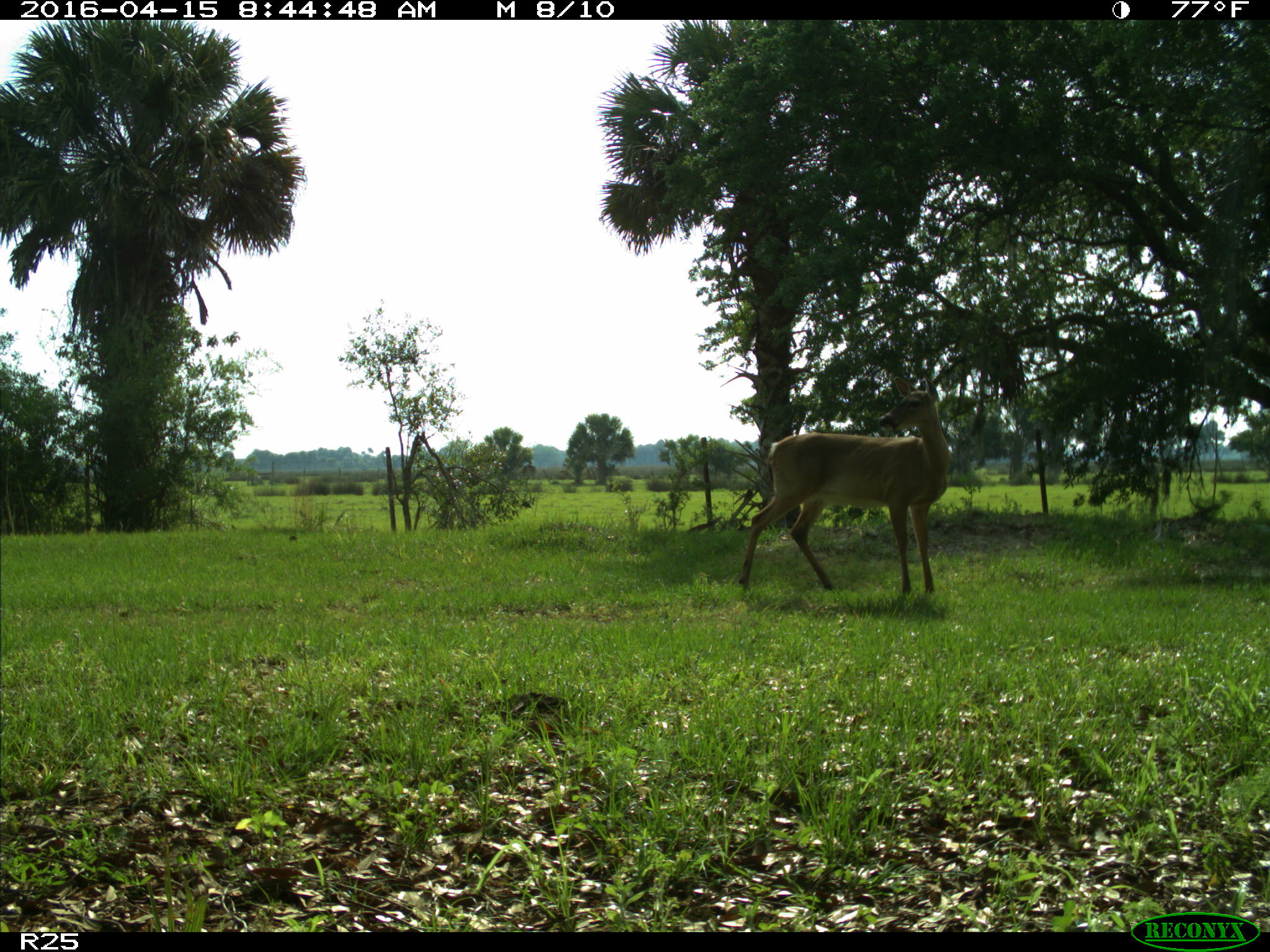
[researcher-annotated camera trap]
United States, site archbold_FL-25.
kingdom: Animalia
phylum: Chordata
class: Mammalia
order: Artiodactyla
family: Cervidae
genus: Odocoileus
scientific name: Odocoileus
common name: deer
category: unidentified deer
Unidentified deer (deer) (Odocoileus).